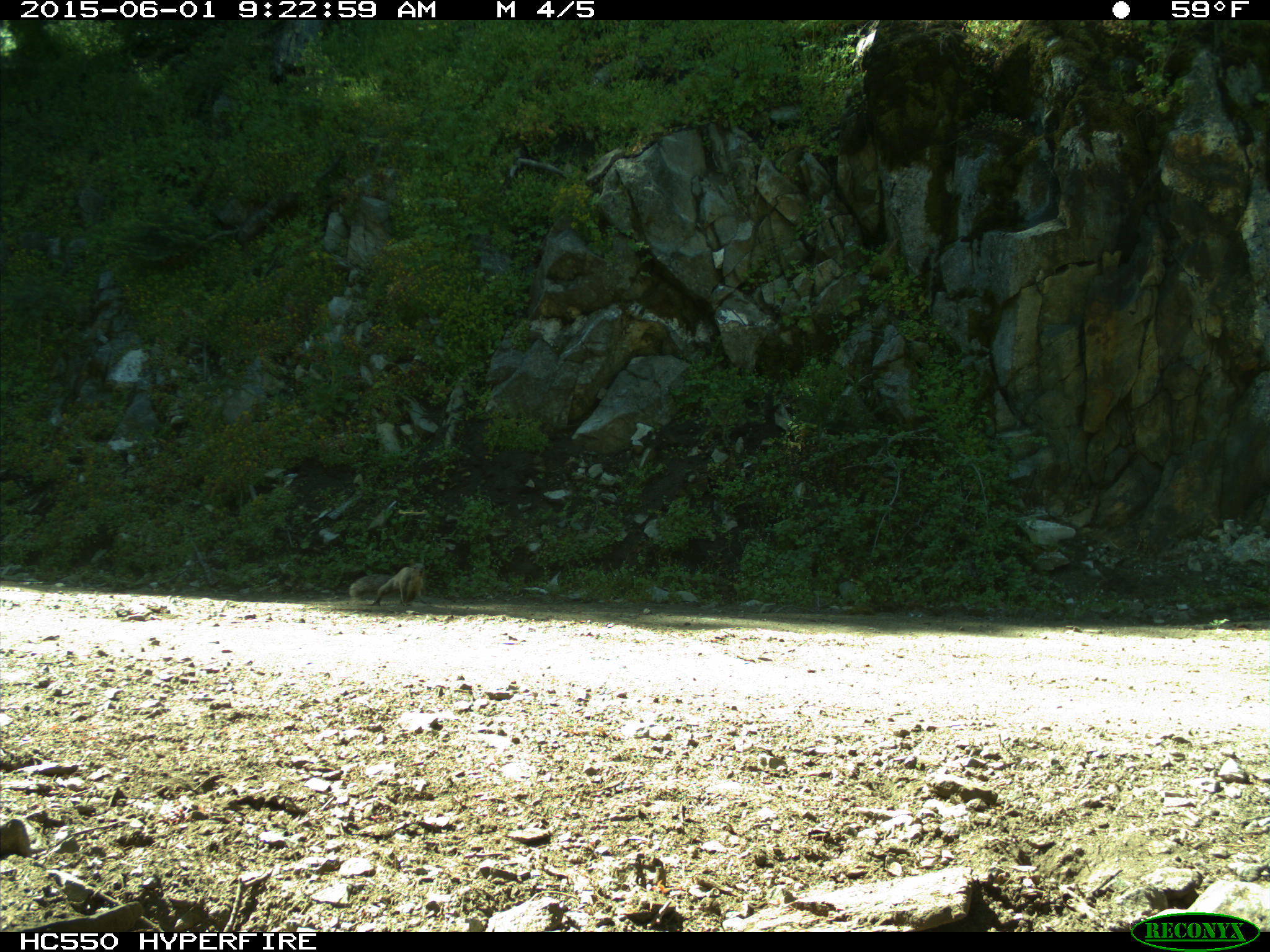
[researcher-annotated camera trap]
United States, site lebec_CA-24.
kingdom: Animalia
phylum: Chordata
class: Mammalia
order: Rodentia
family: Sciuridae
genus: Sciurus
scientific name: Sciurus carolinensis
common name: eastern gray squirrel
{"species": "Sciurus carolinensis (eastern gray squirrel)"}